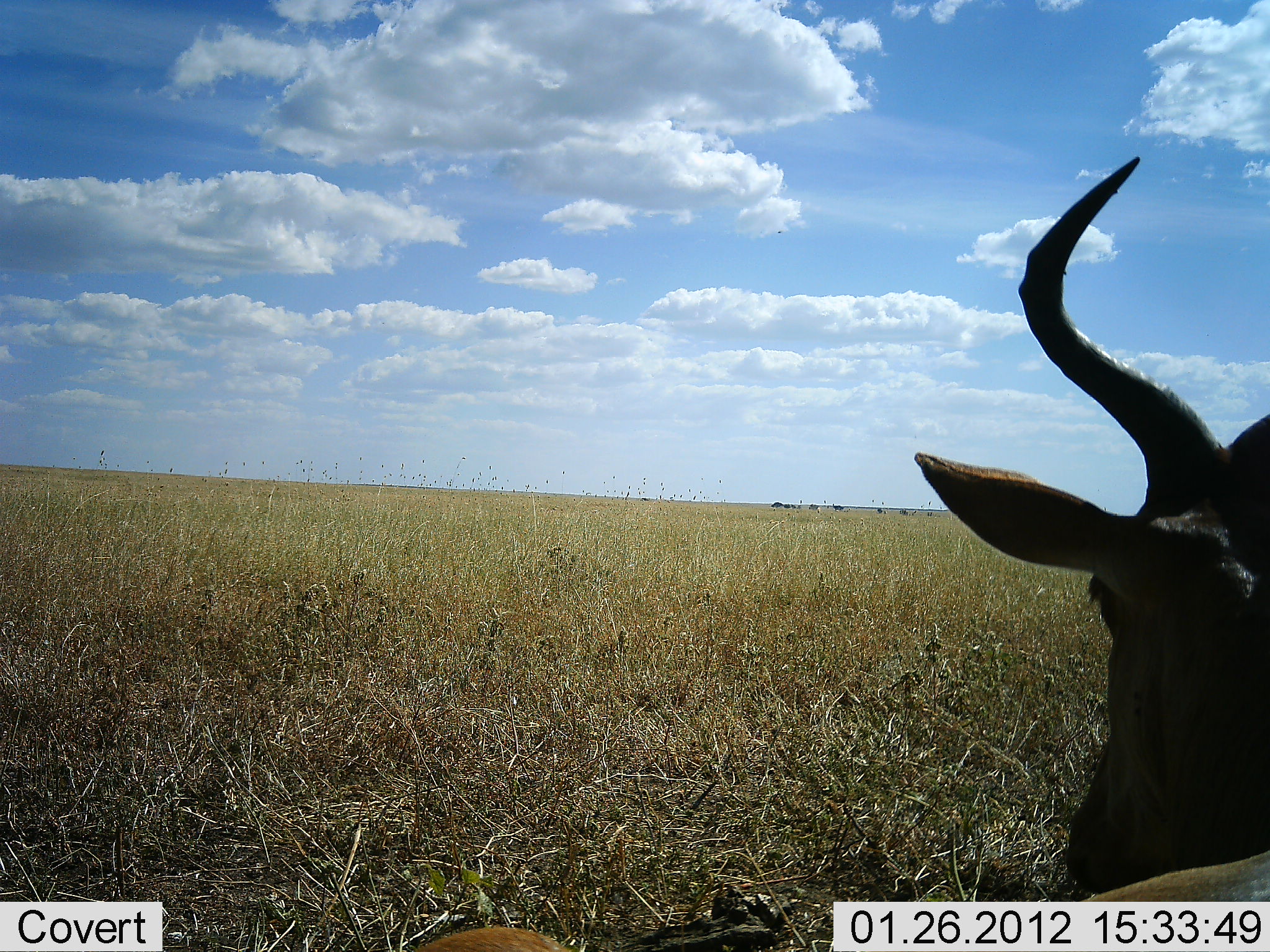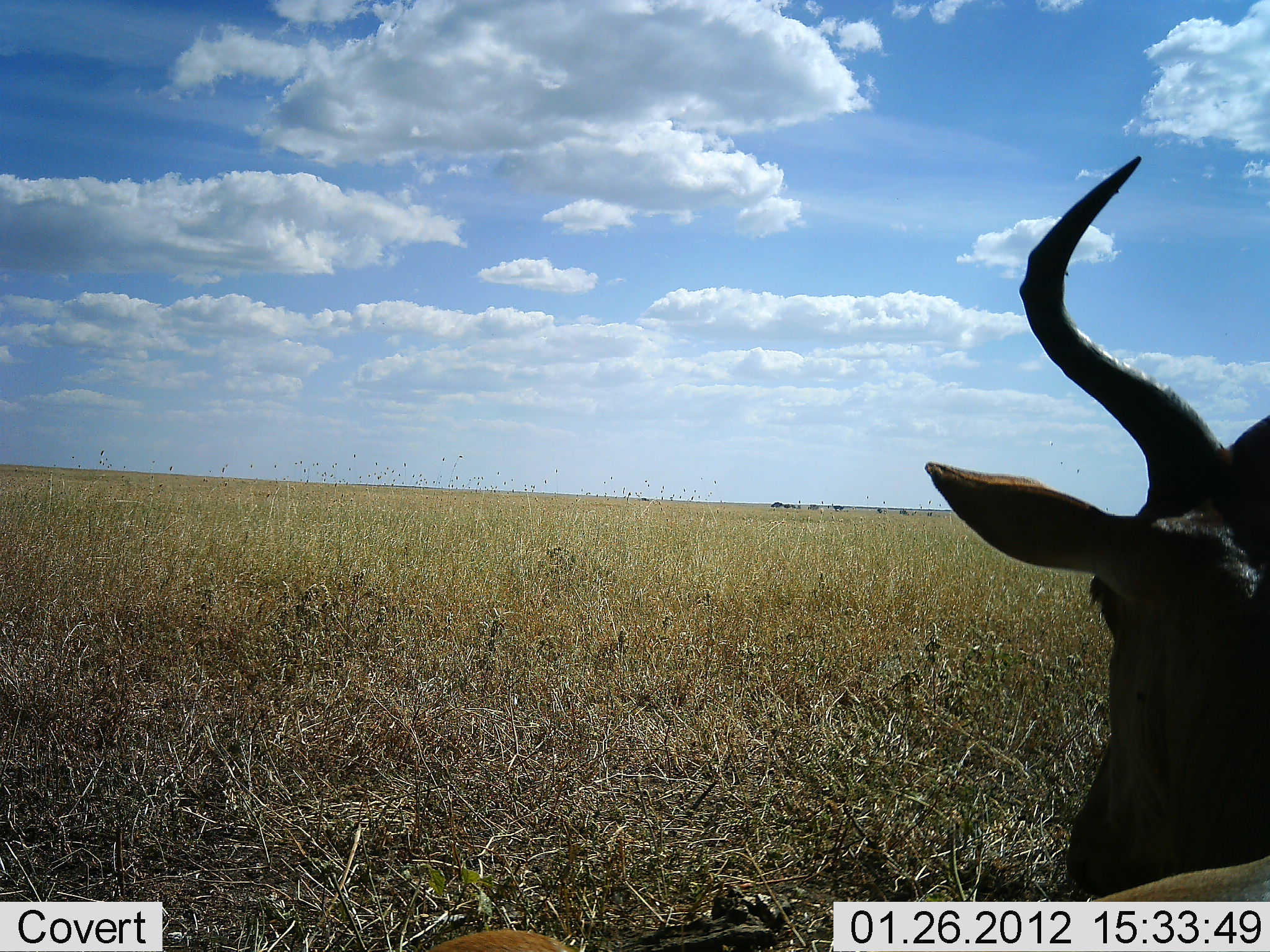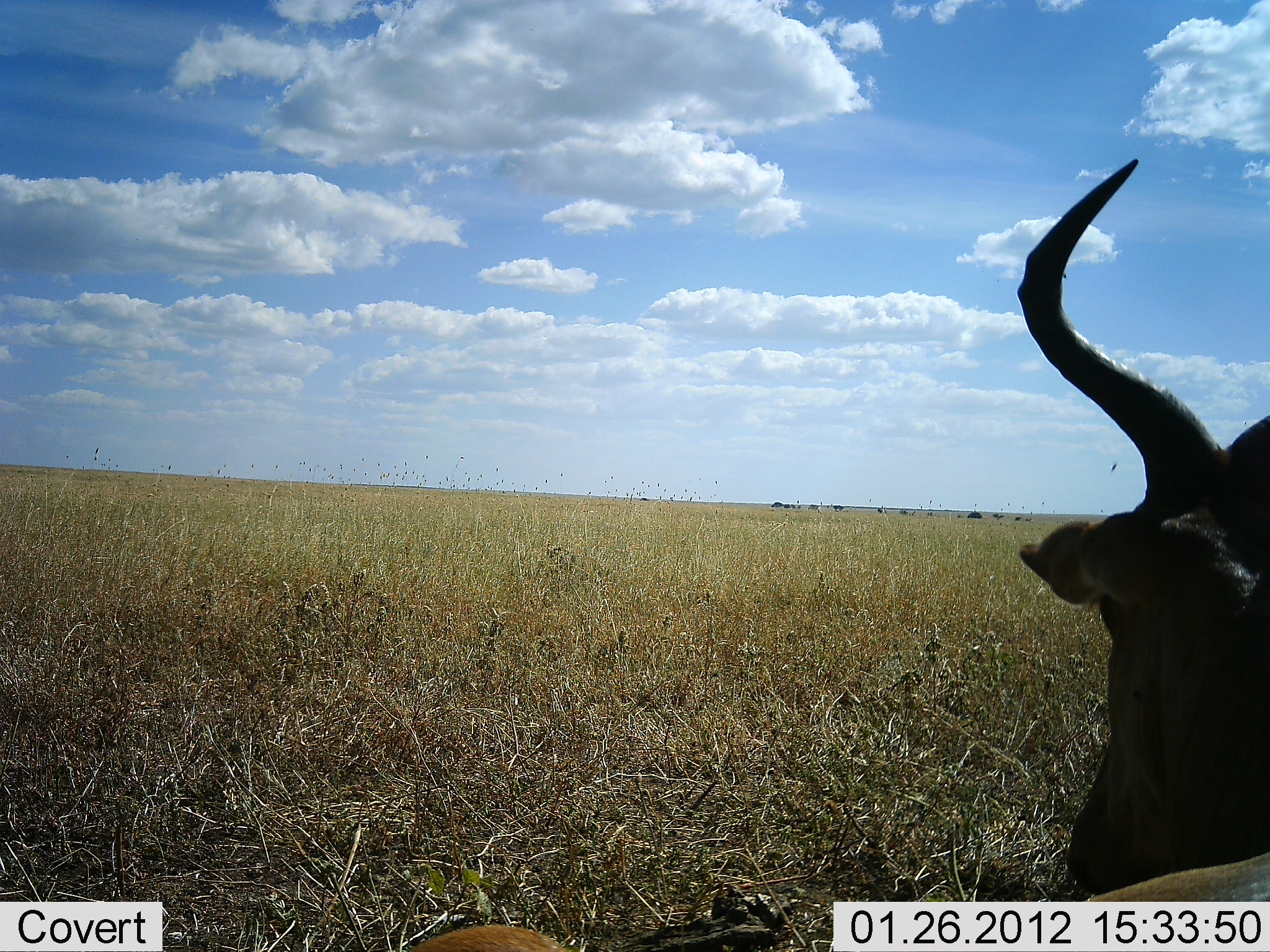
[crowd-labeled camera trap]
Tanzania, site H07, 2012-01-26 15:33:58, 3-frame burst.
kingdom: Animalia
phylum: Chordata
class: Mammalia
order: Artiodactyla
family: Bovidae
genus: Alcelaphus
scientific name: Alcelaphus buselaphus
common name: hartebeest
Hartebeest (Alcelaphus buselaphus), count 1. Behavior (volunteer vote fractions): standing 53%, resting 47%, moving 0%, interacting 0%. Young present (vote fraction): 0%. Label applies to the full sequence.